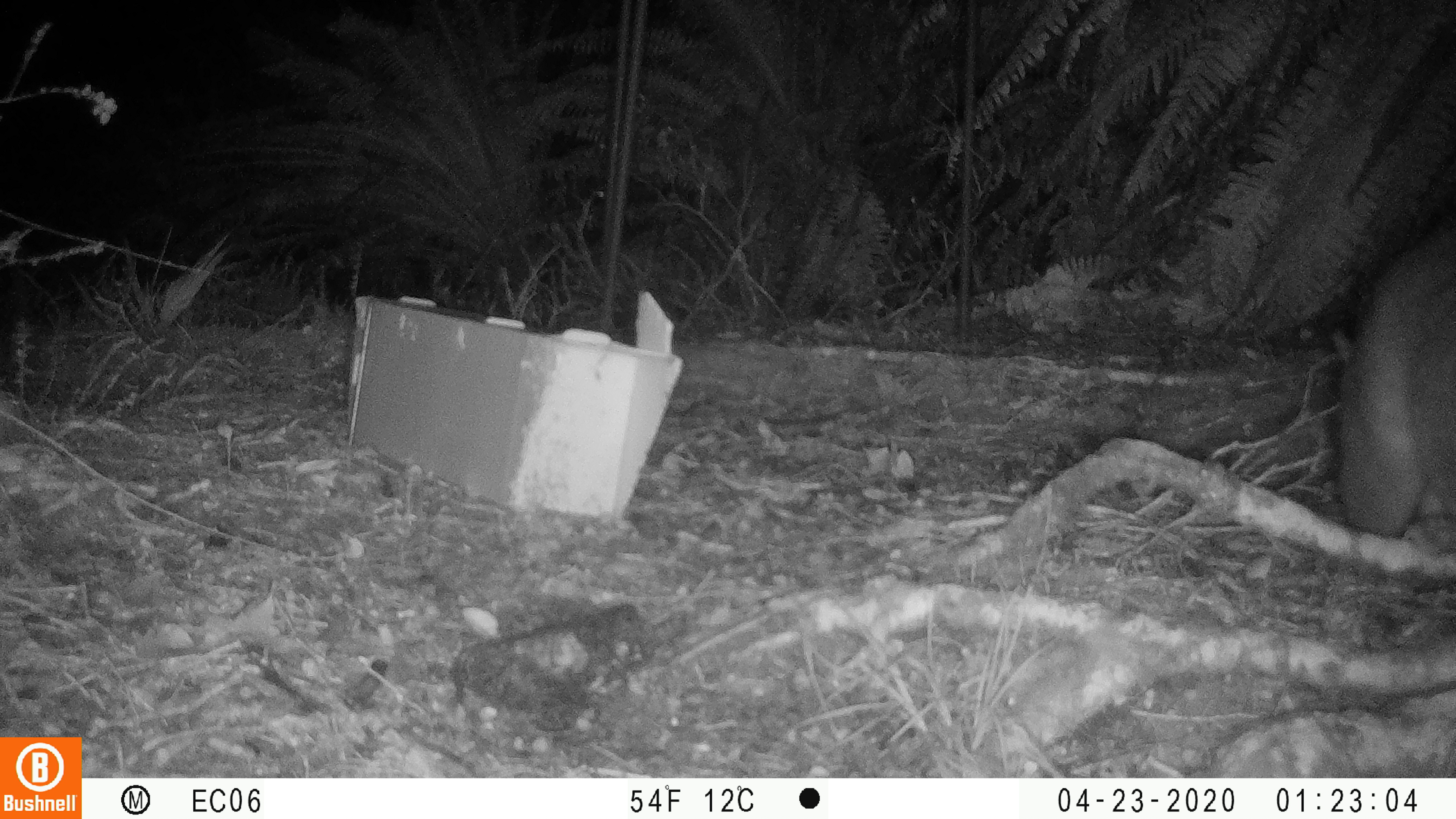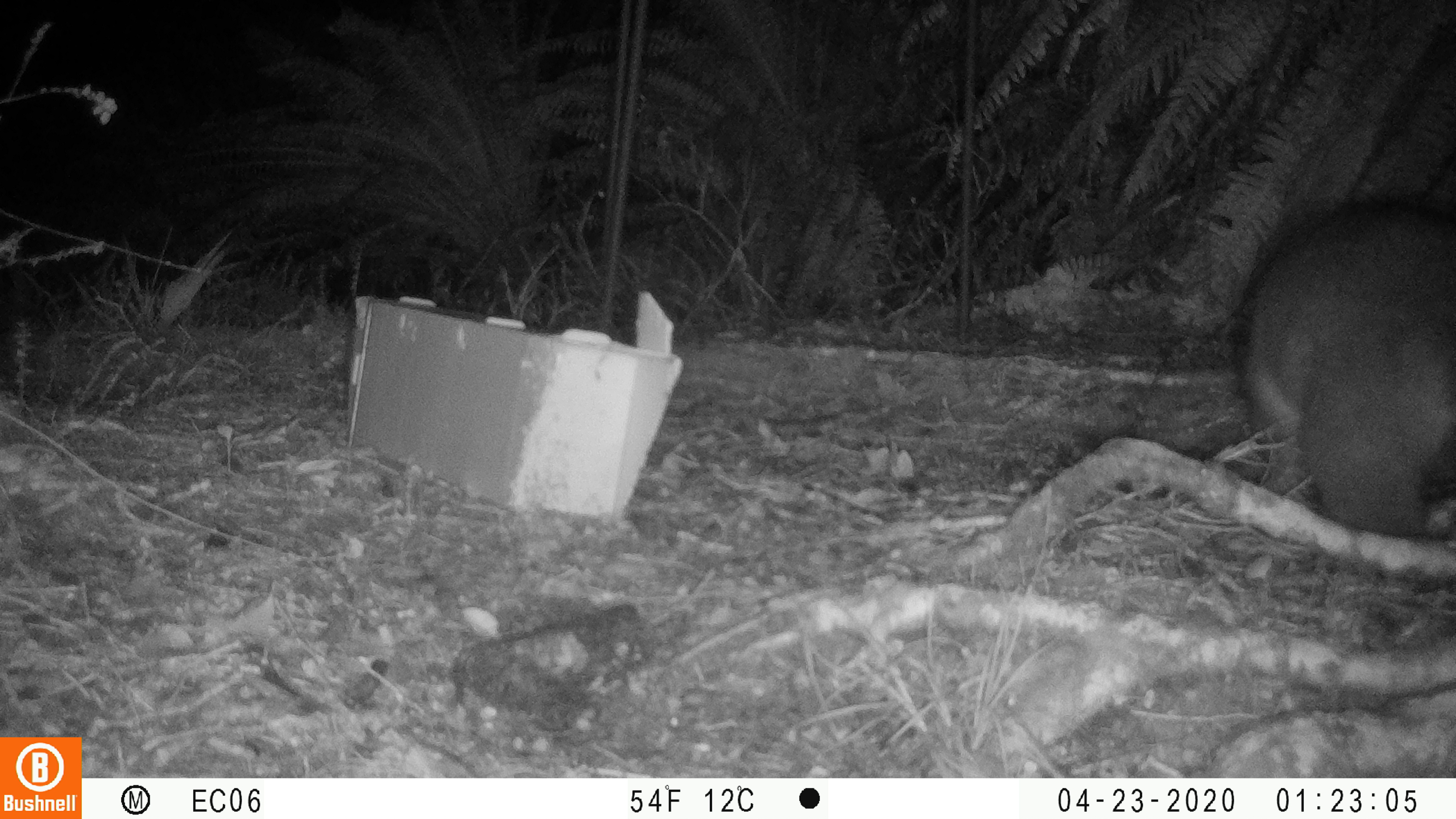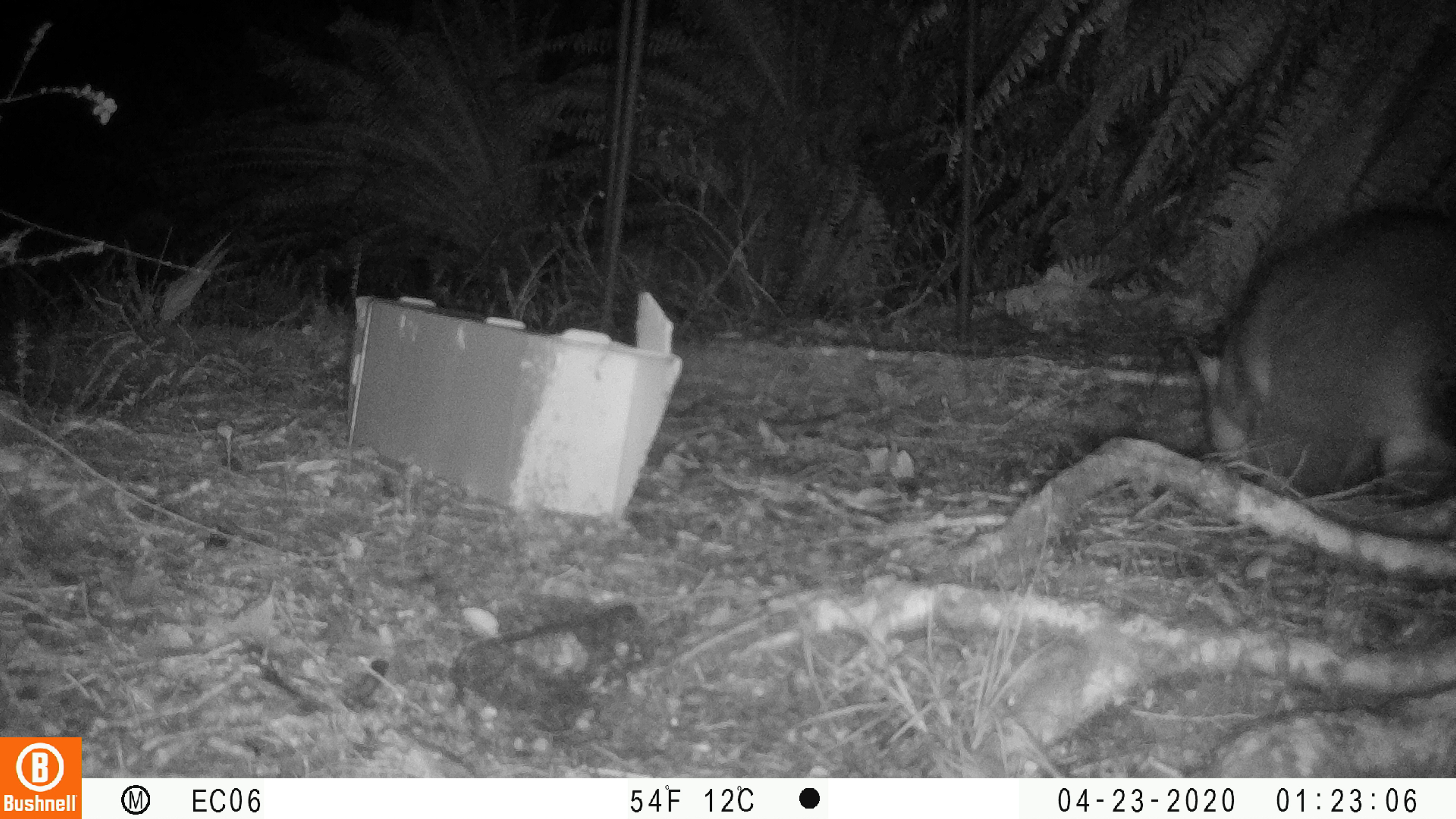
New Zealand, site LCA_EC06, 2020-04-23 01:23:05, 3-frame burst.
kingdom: Animalia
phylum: Chordata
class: Mammalia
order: Diprotodontia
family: Phalangeridae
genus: Trichosurus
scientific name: Trichosurus vulpecula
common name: common brushtail possum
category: possum